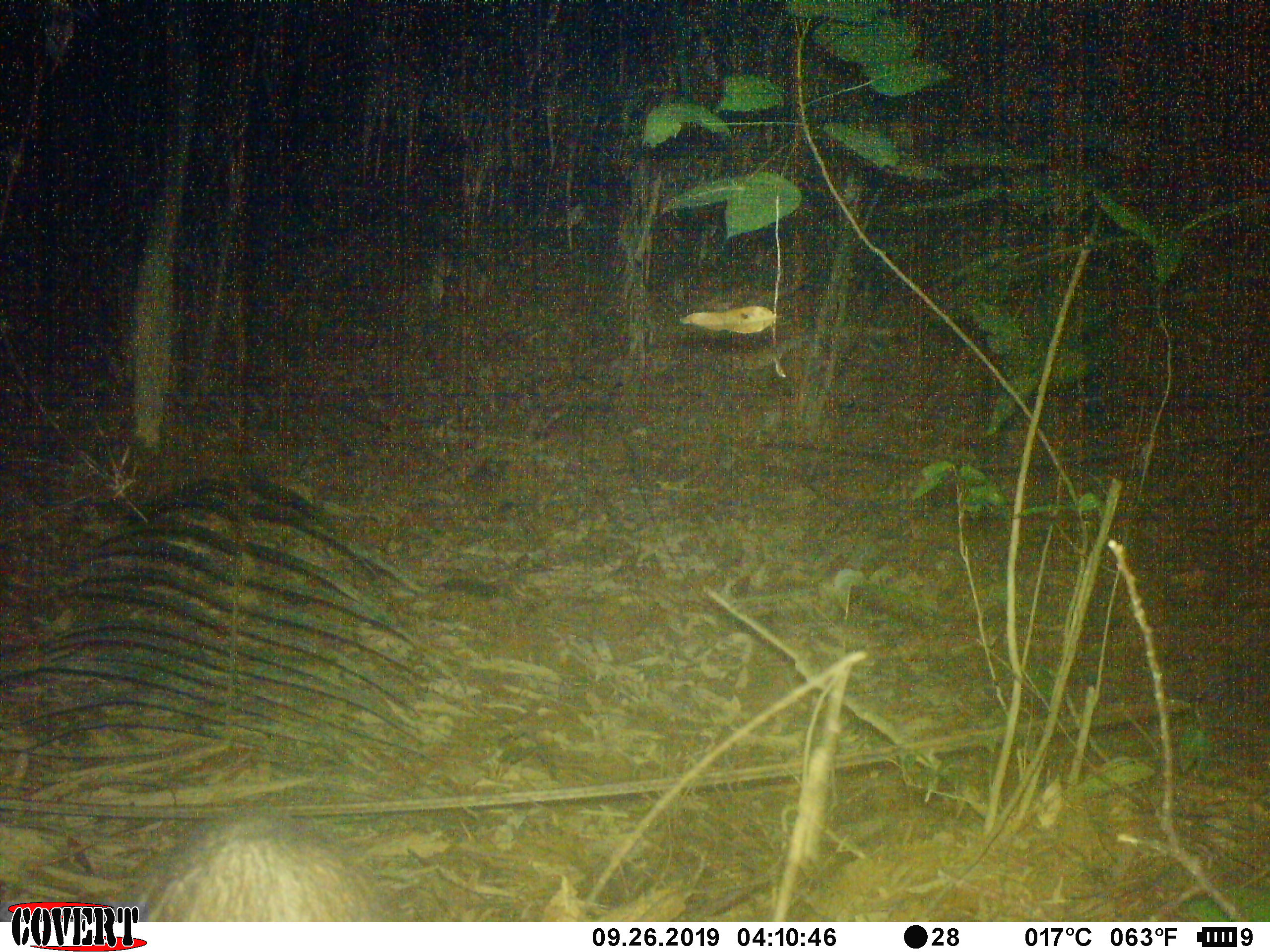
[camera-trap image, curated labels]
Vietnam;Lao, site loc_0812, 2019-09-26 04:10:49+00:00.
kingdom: Animalia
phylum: Chordata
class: Mammalia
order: Artiodactyla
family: Suidae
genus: Sus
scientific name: Sus scrofa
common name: eurasian wild pig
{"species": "eurasian wild pig (Sus scrofa)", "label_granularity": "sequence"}